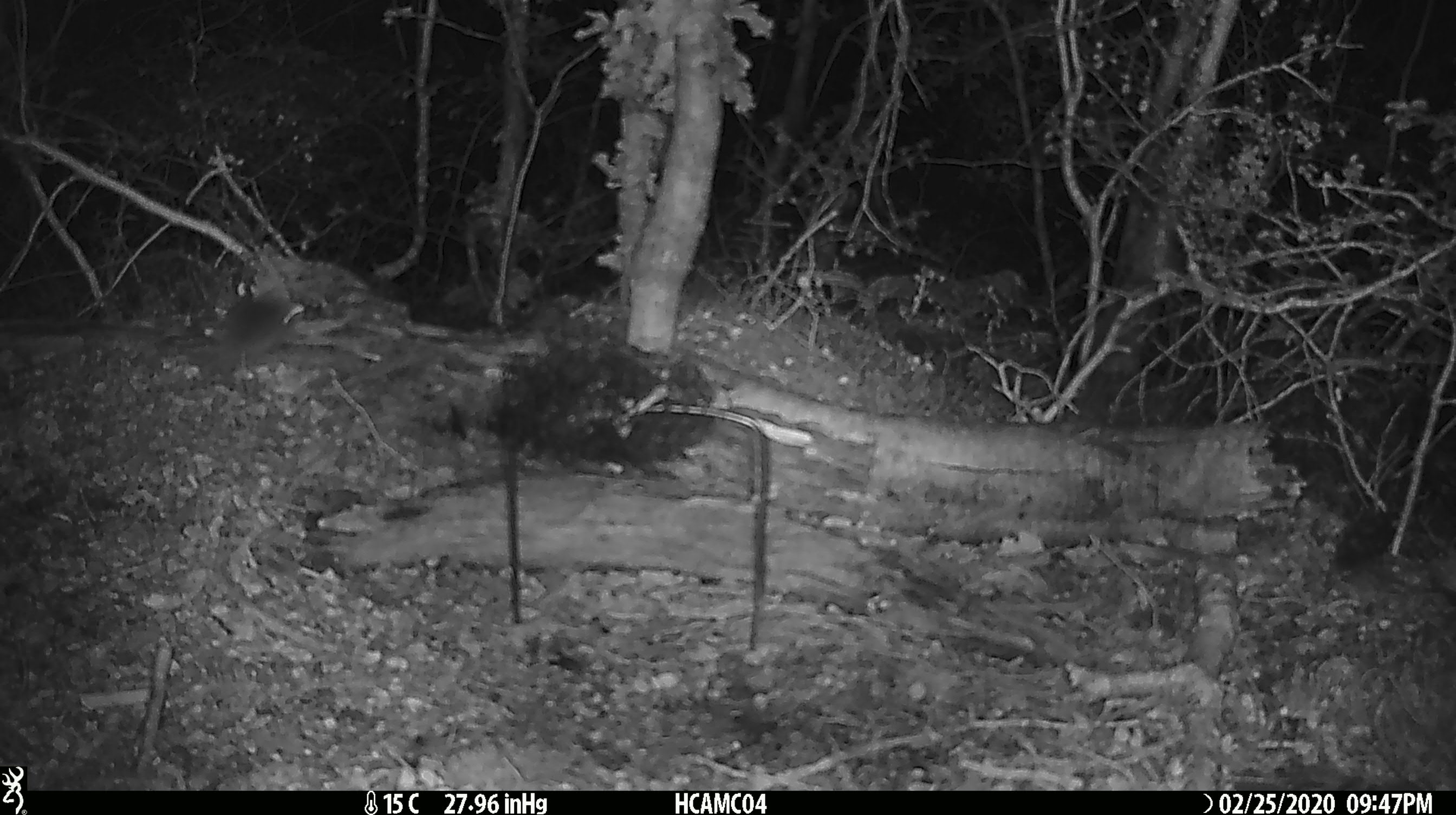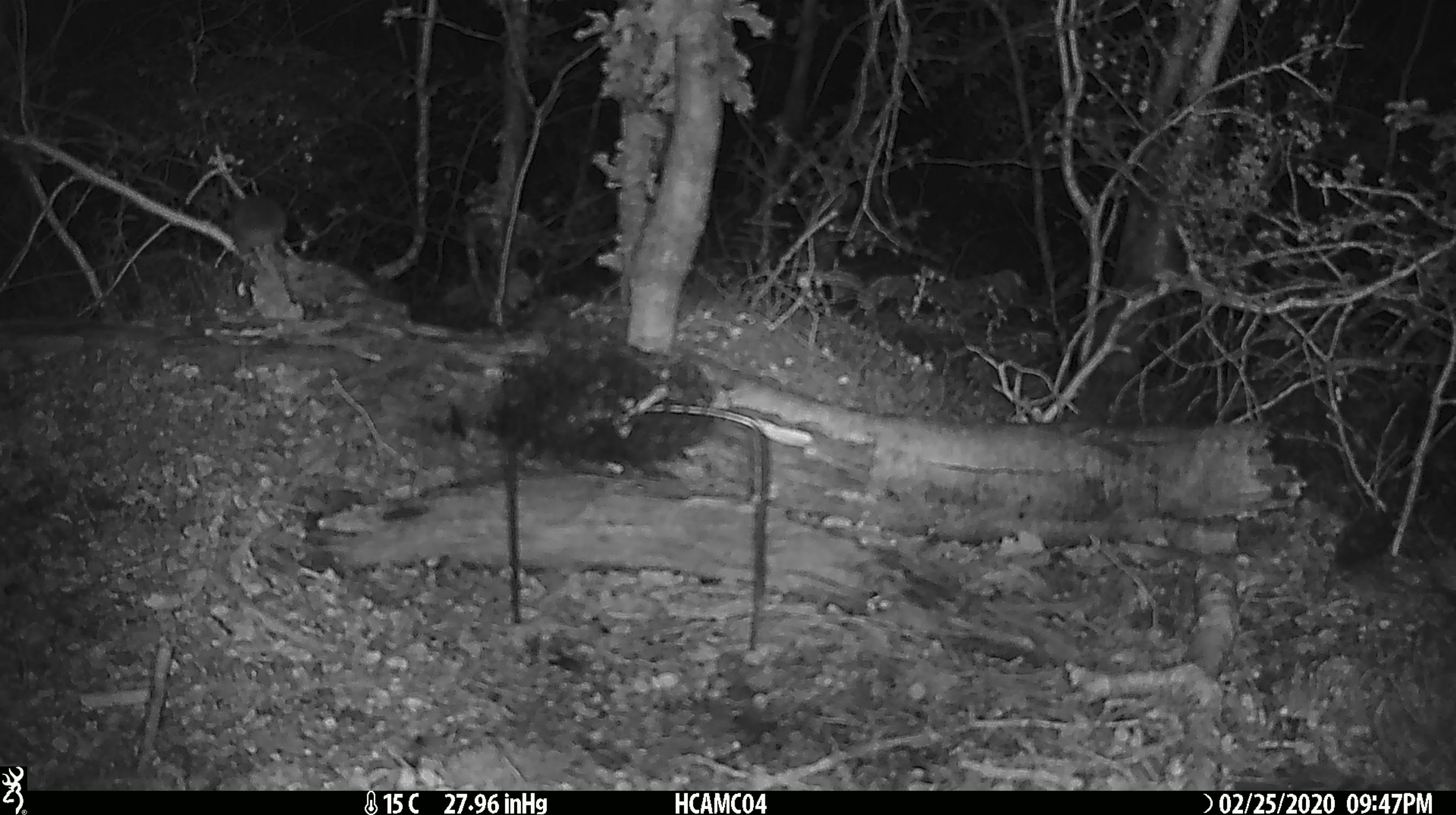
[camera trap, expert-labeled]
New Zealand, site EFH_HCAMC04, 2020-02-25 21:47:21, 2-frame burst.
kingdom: Animalia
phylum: Chordata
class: Mammalia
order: Rodentia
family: Muridae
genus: Mus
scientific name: Mus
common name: mouse